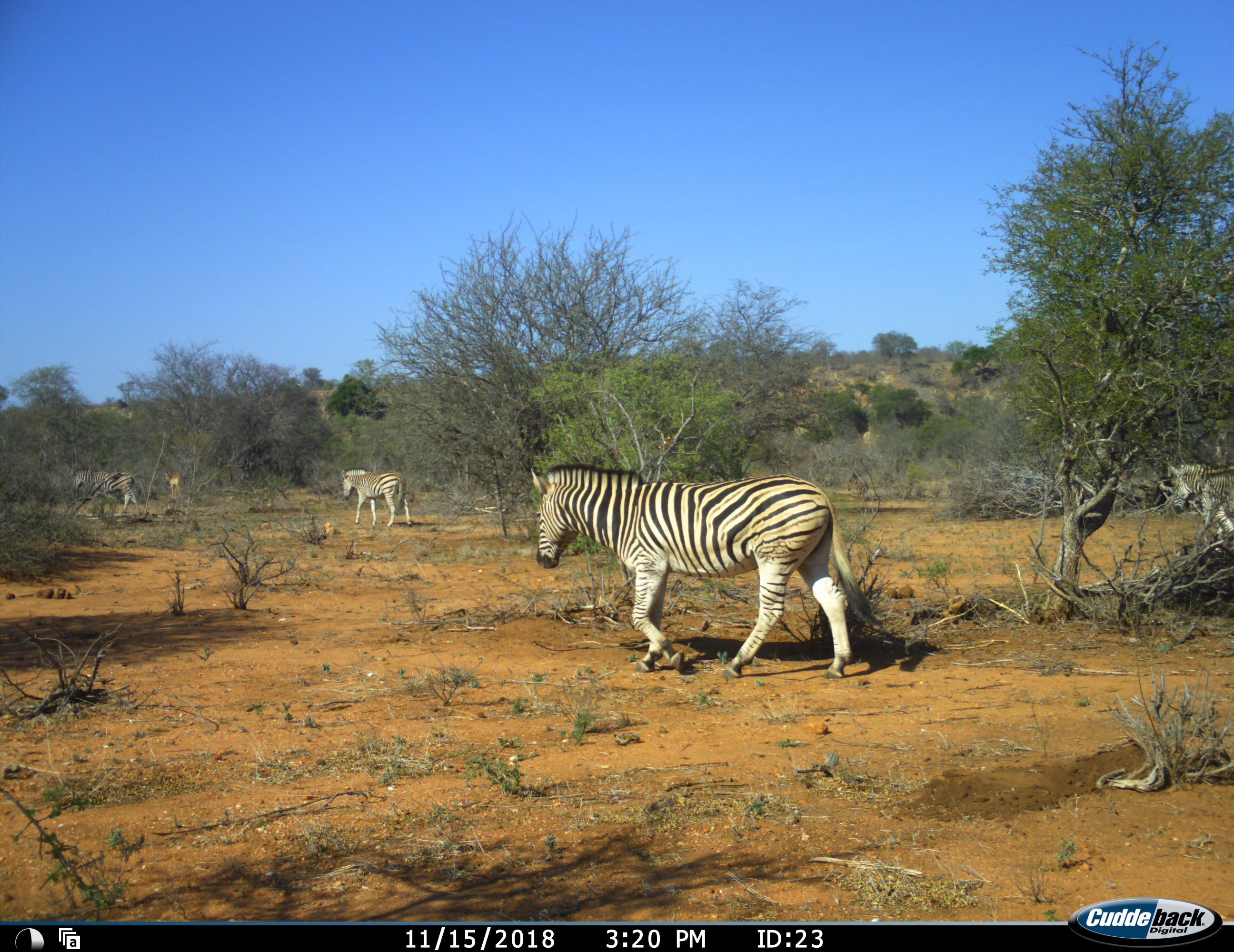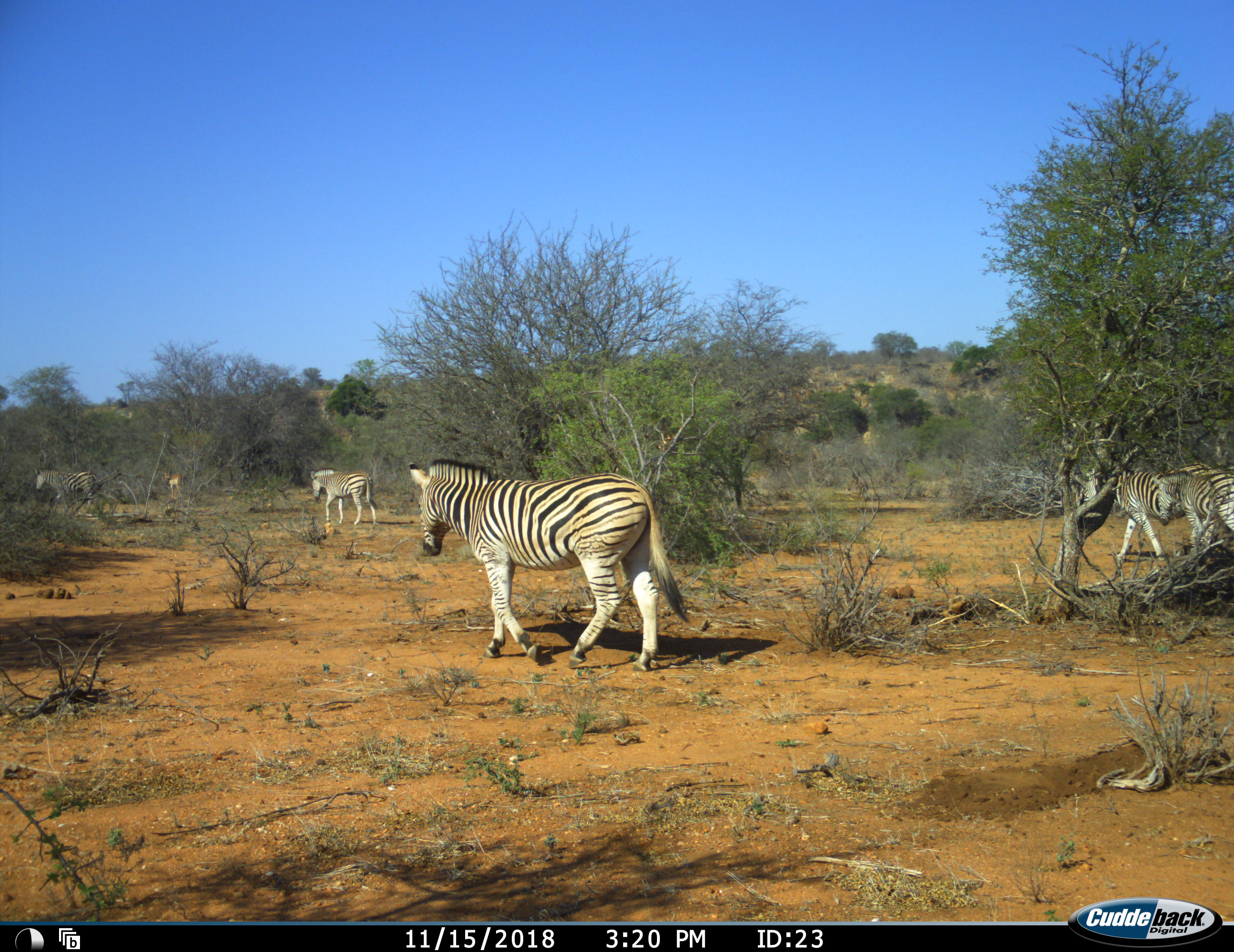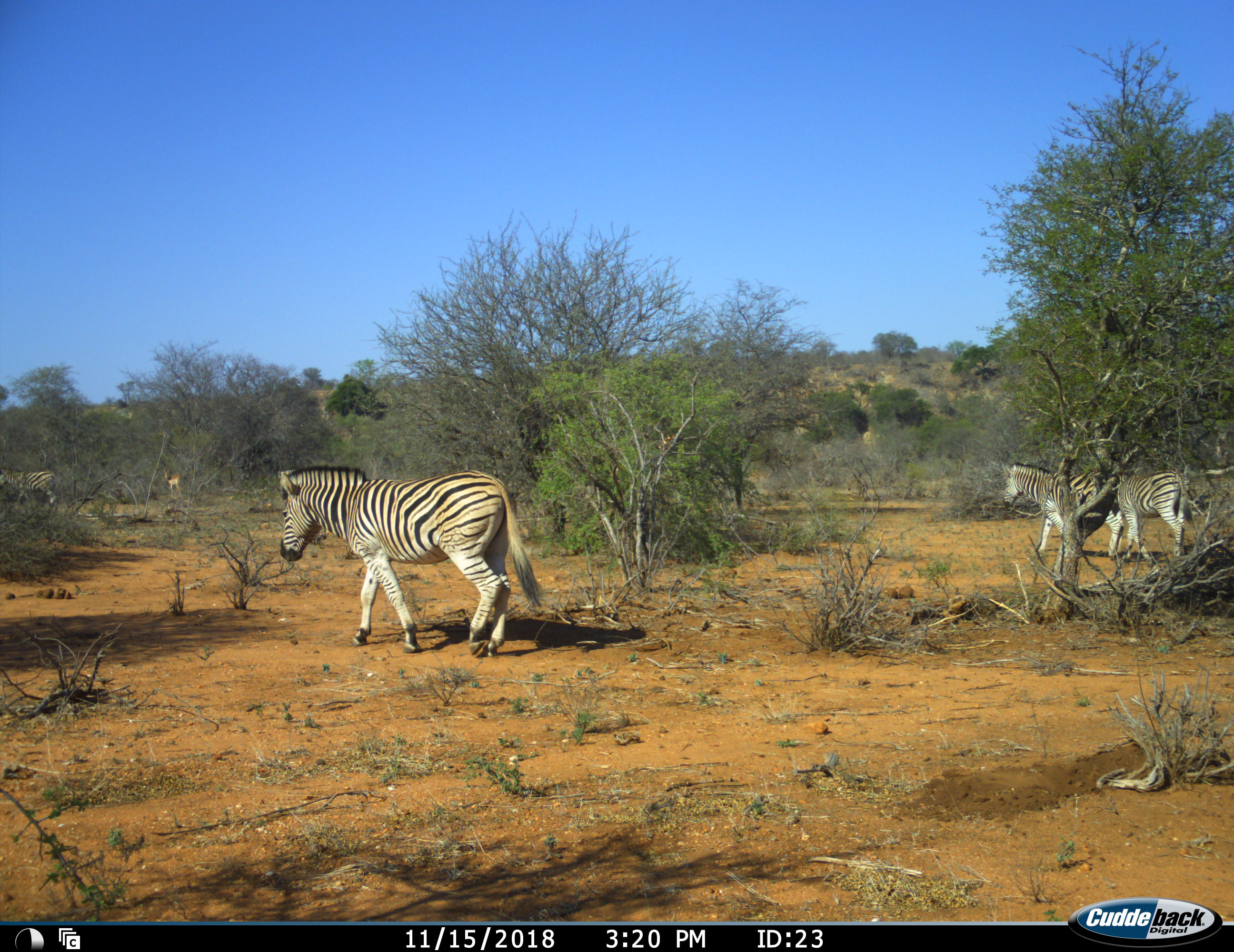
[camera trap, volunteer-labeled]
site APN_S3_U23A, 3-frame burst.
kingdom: Animalia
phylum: Chordata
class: Mammalia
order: Artiodactyla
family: Bovidae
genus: Aepyceros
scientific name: Aepyceros melampus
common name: impala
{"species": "impala (Aepyceros melampus)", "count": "1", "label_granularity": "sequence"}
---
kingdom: Animalia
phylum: Chordata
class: Mammalia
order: Perissodactyla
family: Equidae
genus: Equus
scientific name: Equus quagga burchellii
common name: burchell's zebra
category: zebraburchells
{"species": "zebraburchells (burchell's zebra) (Equus quagga burchellii)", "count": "5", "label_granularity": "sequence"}